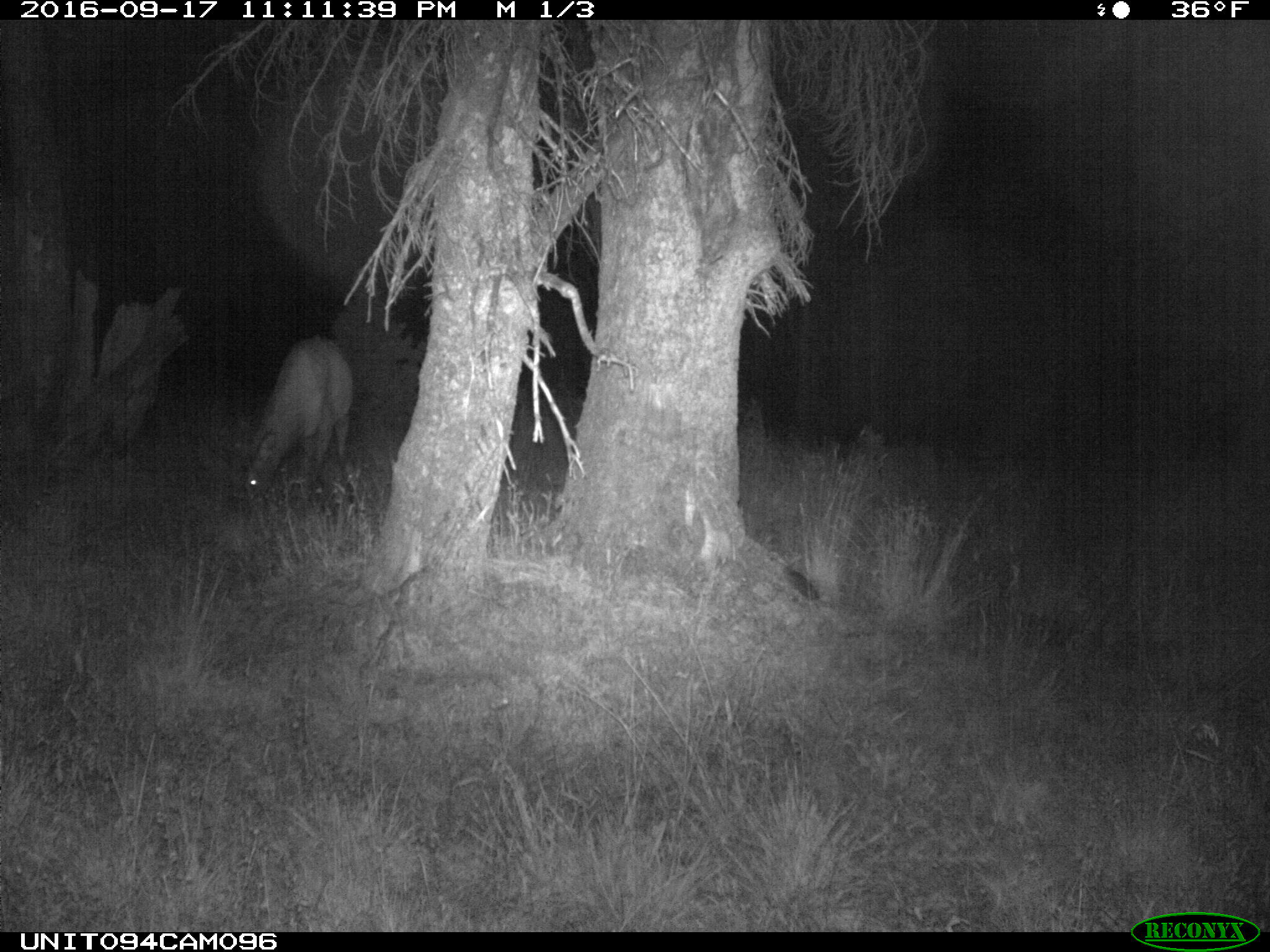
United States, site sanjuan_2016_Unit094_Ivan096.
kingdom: Animalia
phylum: Chordata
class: Mammalia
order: Artiodactyla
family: Cervidae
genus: Cervus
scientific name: Cervus elaphus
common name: red deer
Cervus elaphus (red deer).